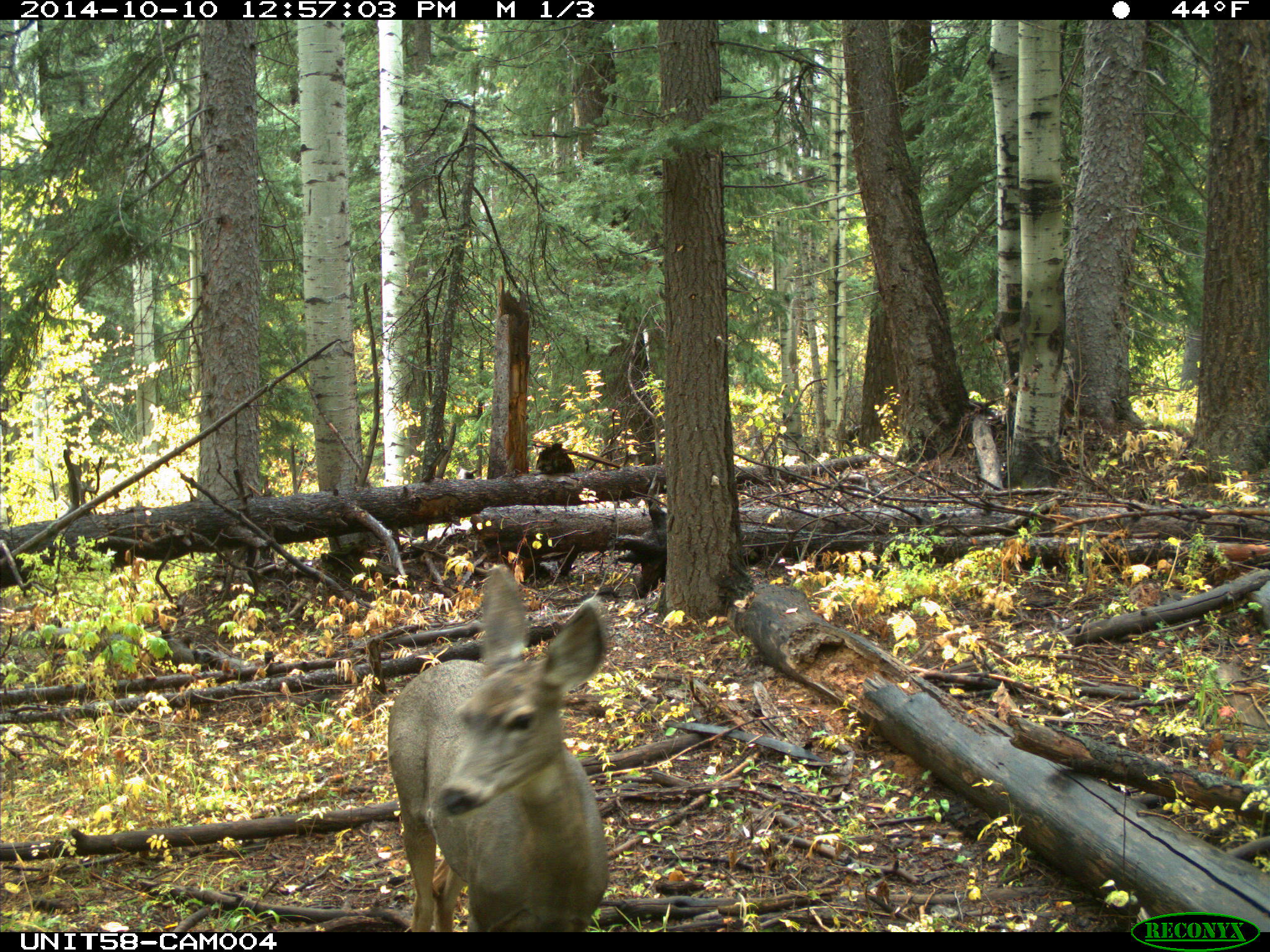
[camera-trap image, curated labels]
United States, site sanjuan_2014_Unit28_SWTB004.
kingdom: Animalia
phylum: Chordata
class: Mammalia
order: Artiodactyla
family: Cervidae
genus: Odocoileus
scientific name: Odocoileus hemionus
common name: mule deer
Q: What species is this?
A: Odocoileus hemionus (mule deer).